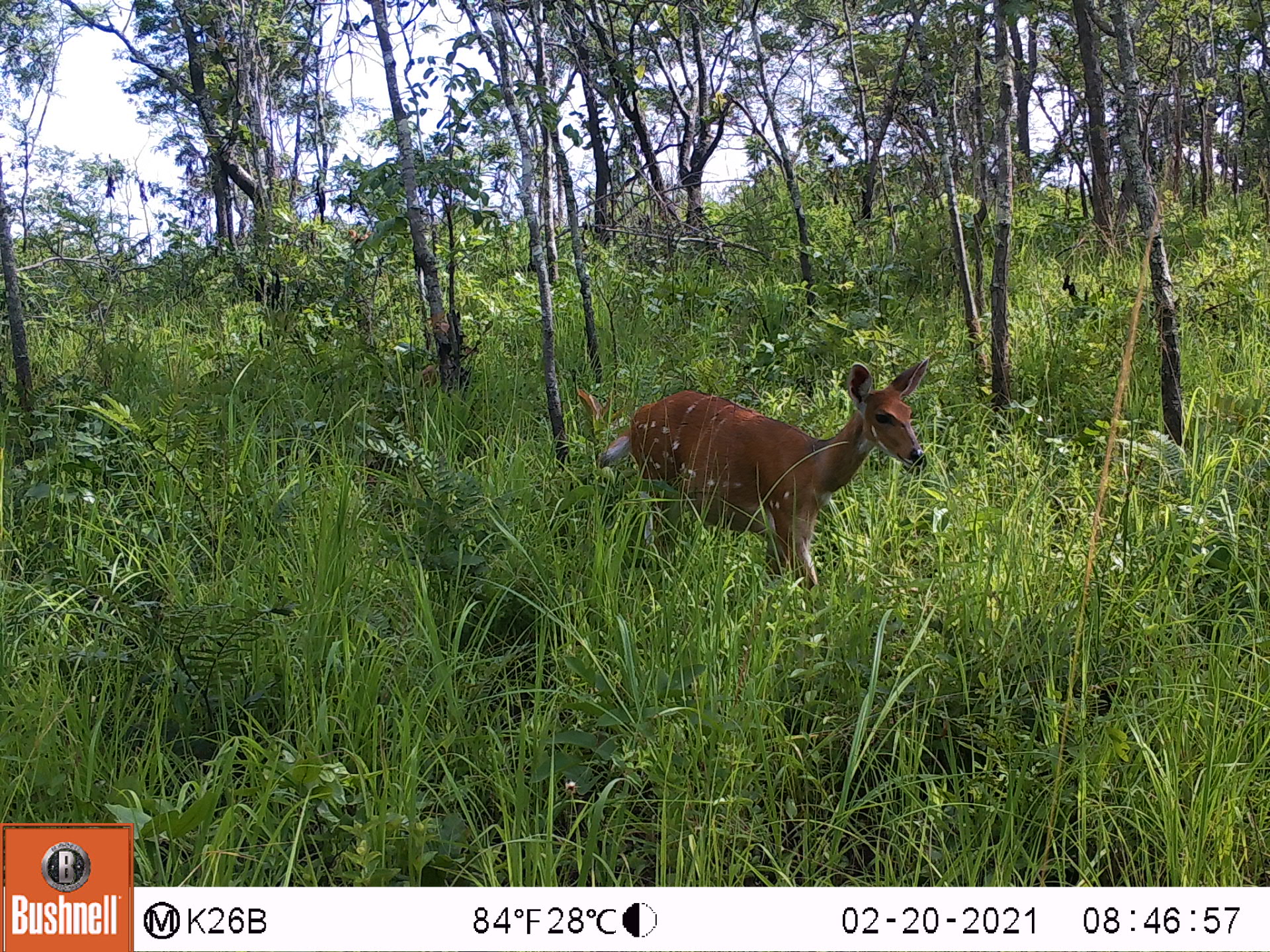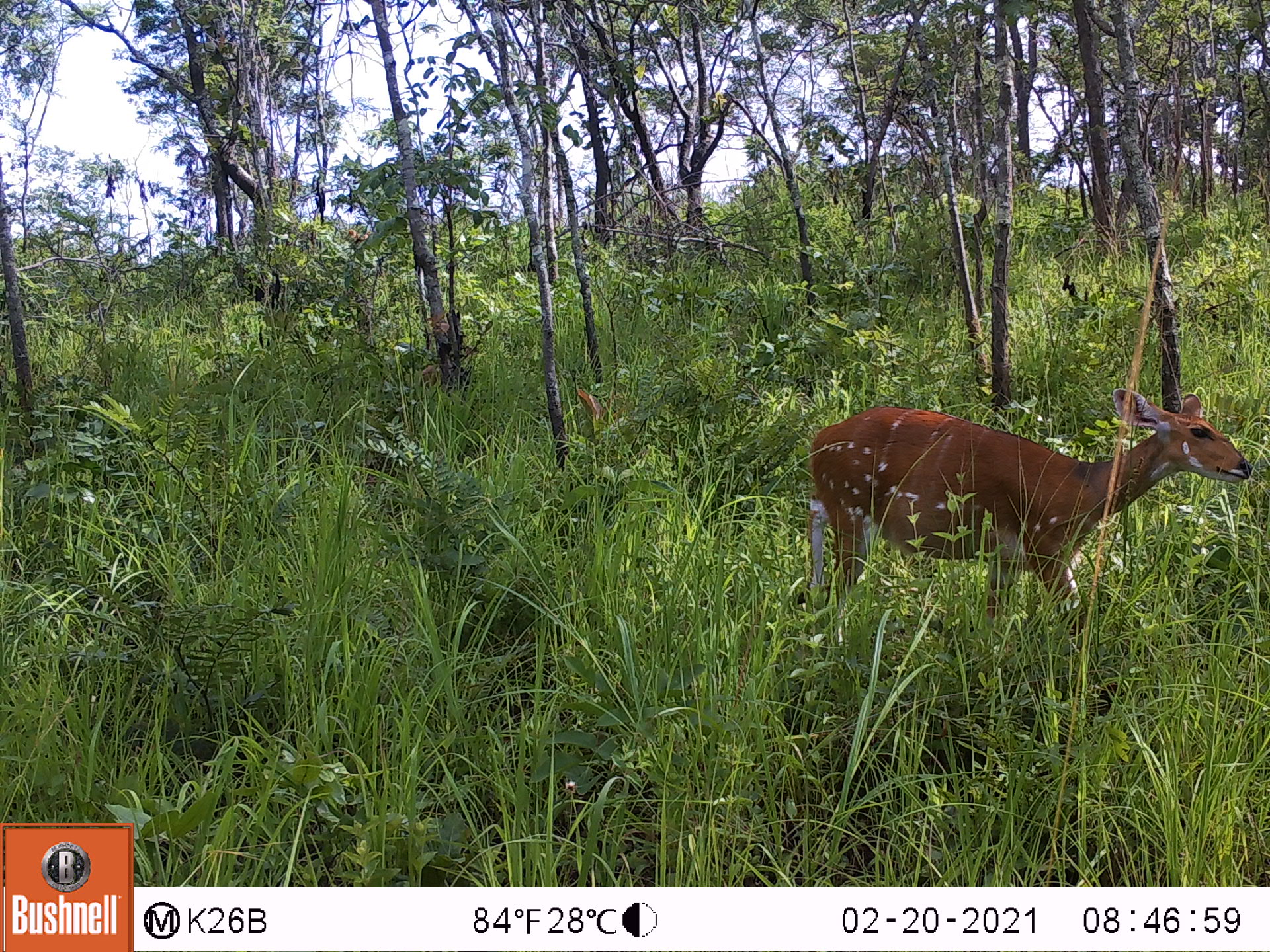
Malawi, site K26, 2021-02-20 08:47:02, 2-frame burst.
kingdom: Animalia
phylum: Chordata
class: Mammalia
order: Artiodactyla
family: Bovidae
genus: Tragelaphus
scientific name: Tragelaphus sylvaticus sylvaticus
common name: cape bushbuck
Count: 1.